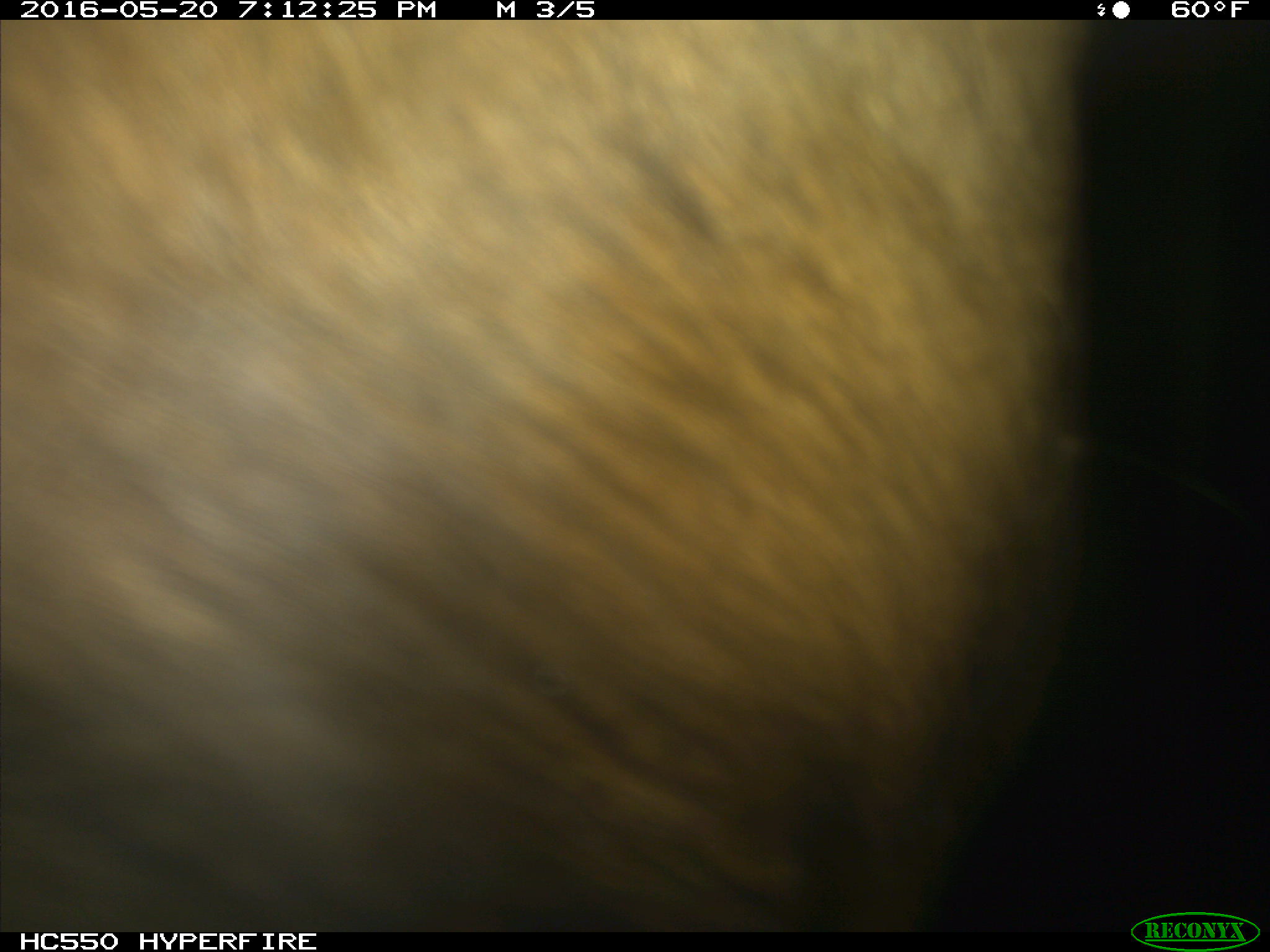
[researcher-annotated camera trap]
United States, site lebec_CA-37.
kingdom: Animalia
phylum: Chordata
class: Mammalia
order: Artiodactyla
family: Bovidae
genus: Bos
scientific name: Bos taurus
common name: domestic cow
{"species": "Bos taurus (domestic cow)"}